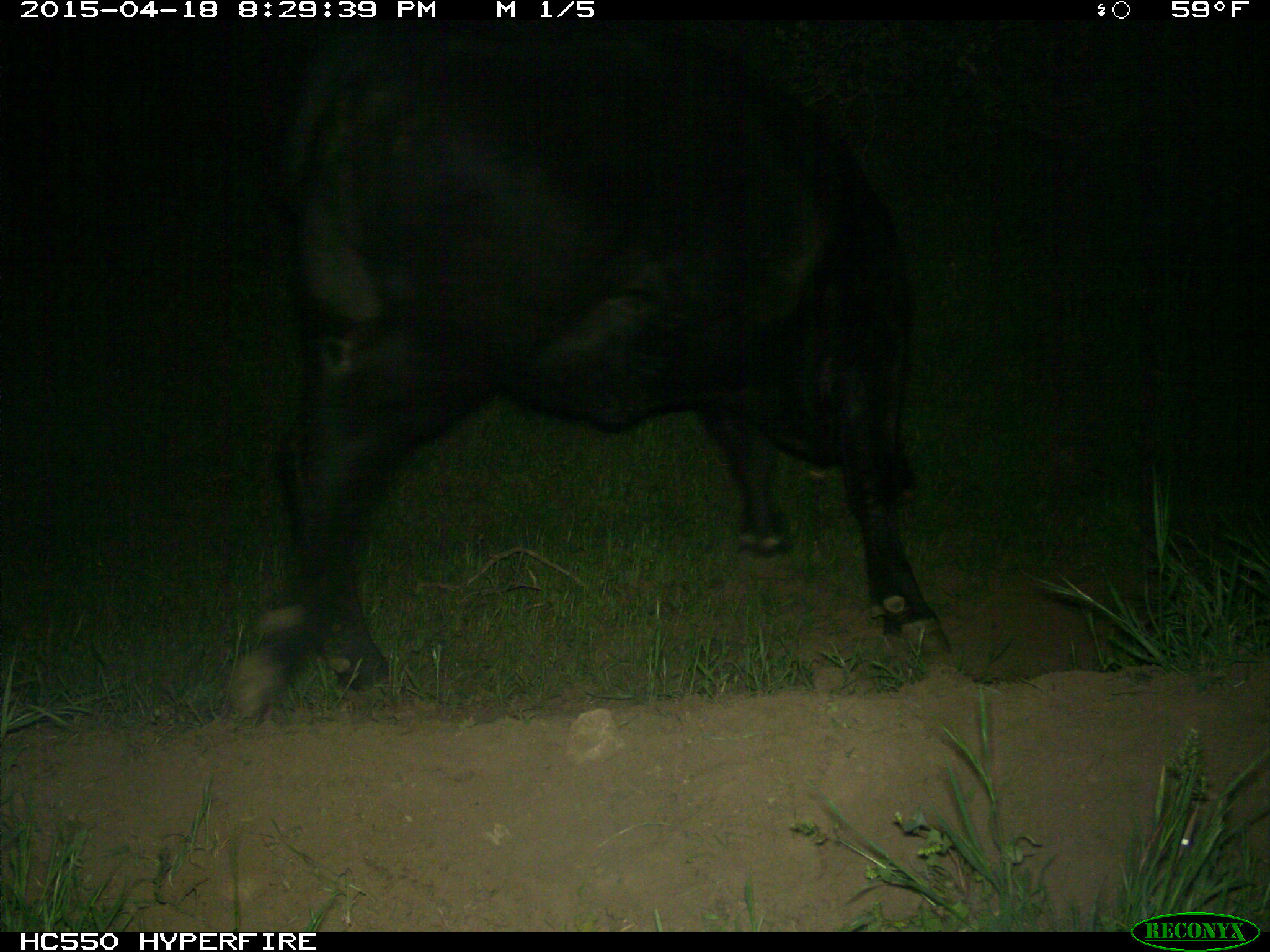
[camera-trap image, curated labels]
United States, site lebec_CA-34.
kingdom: Animalia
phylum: Chordata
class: Mammalia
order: Artiodactyla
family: Bovidae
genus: Bos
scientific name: Bos taurus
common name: domestic cow